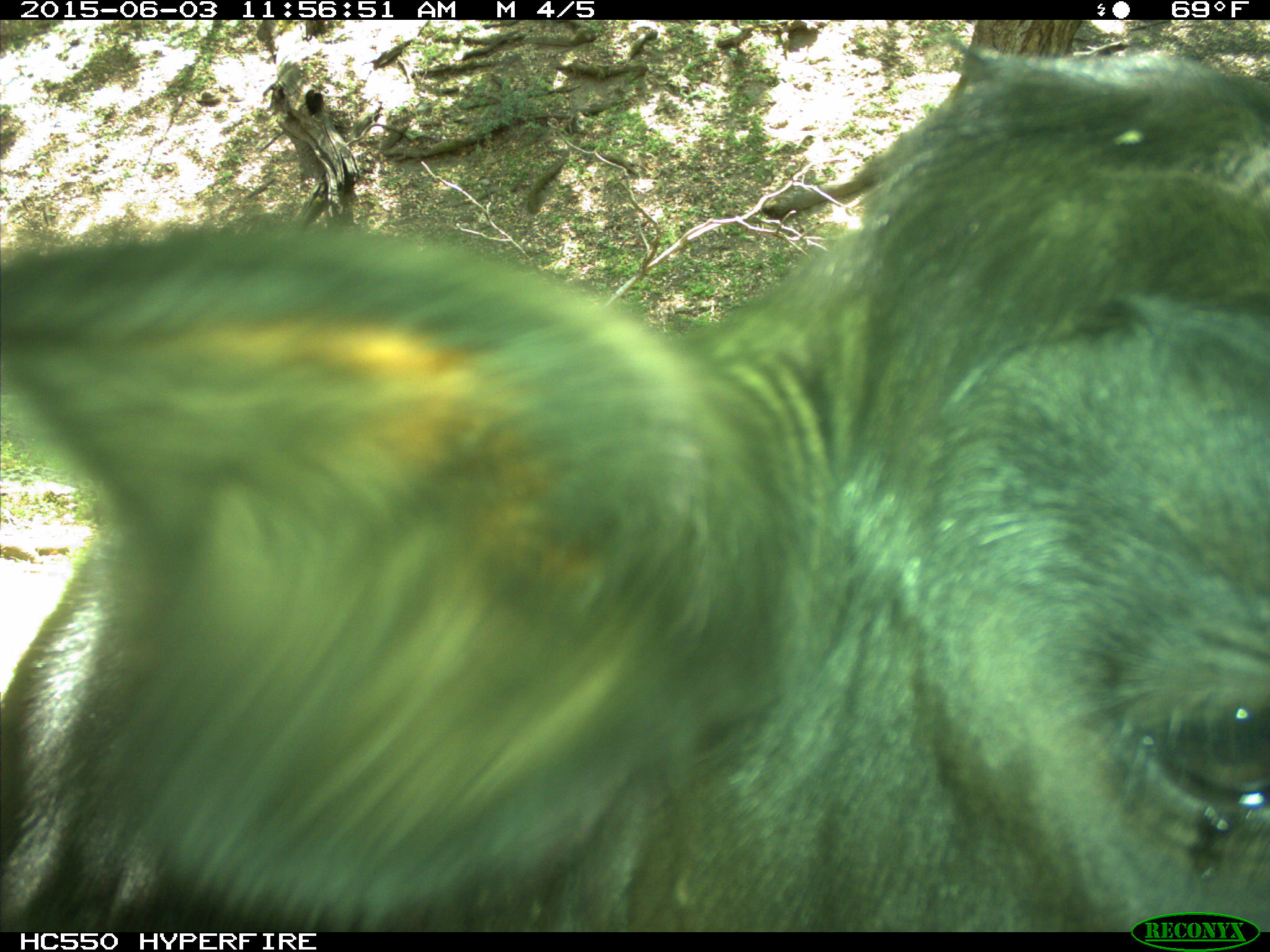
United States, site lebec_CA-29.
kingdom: Animalia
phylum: Chordata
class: Mammalia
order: Artiodactyla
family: Bovidae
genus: Bos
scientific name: Bos taurus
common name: domestic cow